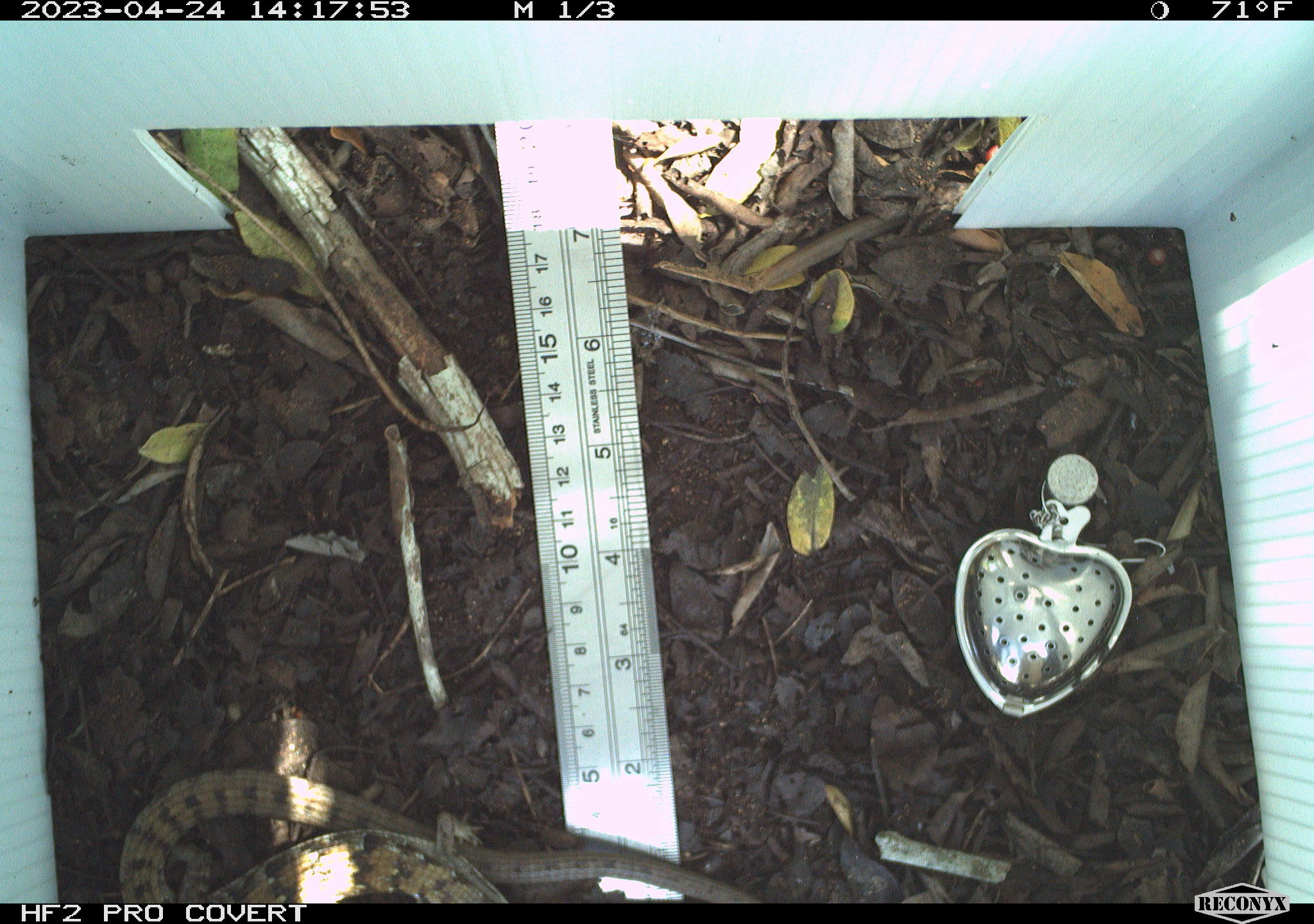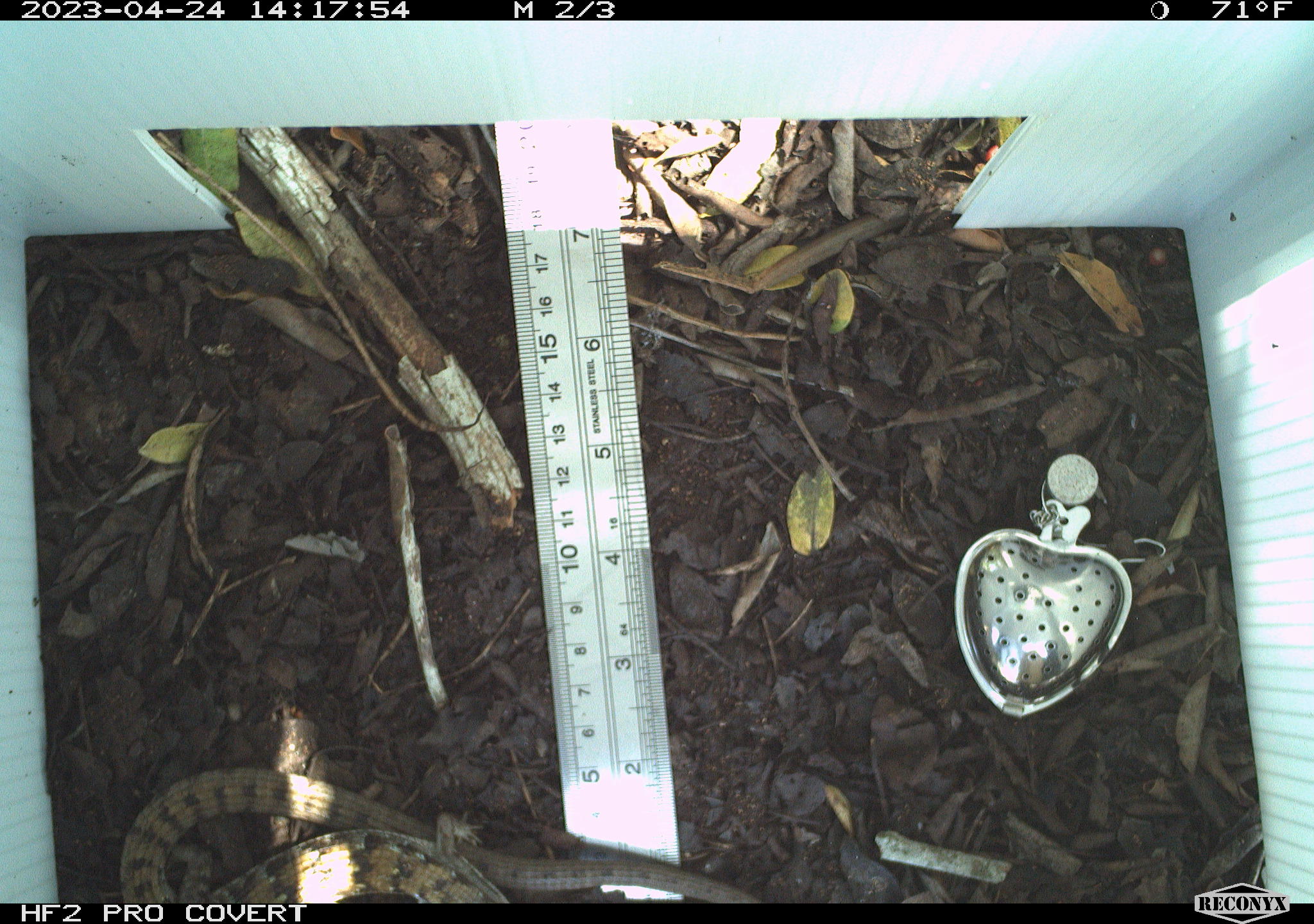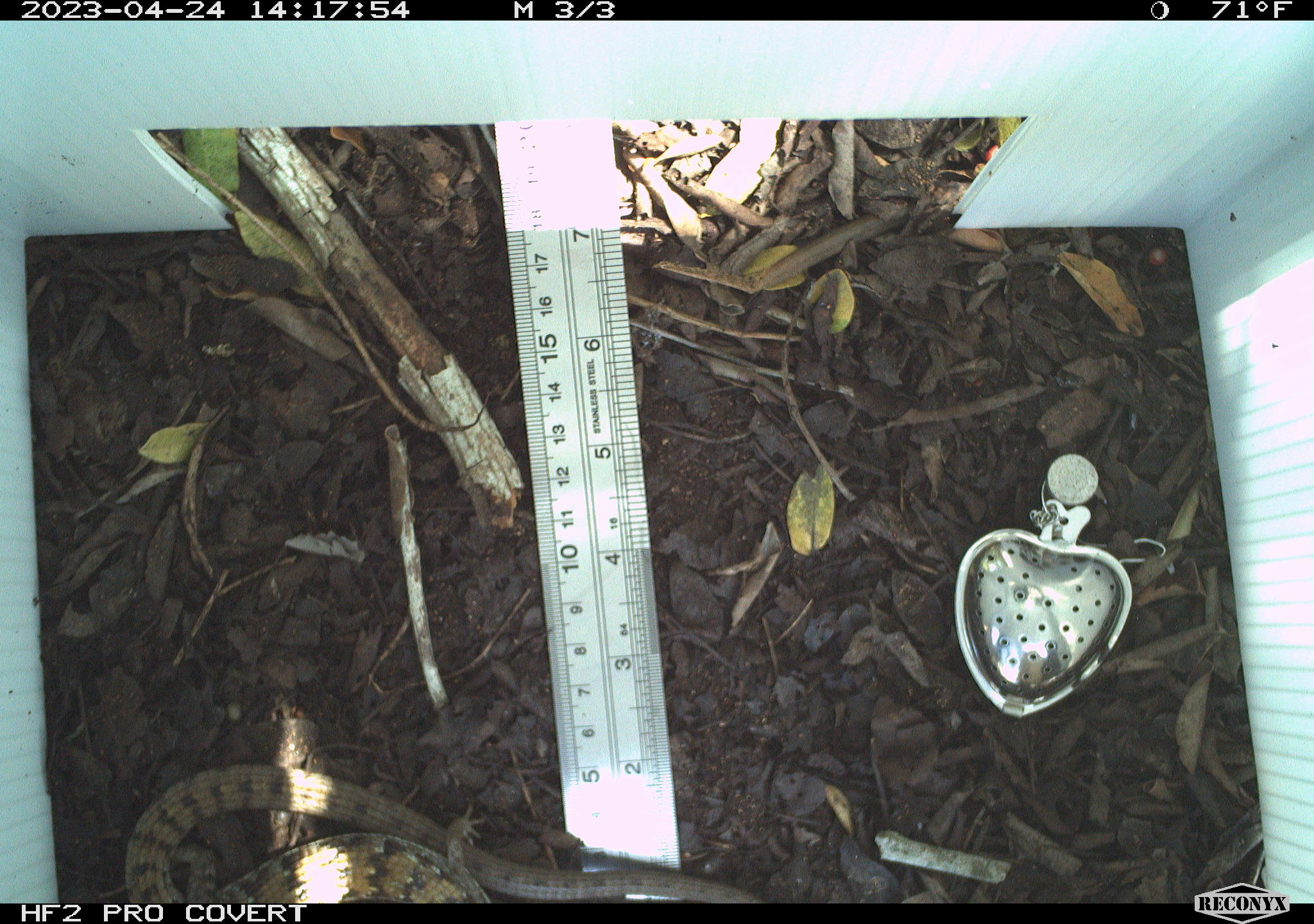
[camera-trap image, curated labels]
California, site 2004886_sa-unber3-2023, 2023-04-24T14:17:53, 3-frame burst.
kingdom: Animalia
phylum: Chordata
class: Reptilia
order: Squamata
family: Anguidae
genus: Elgaria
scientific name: Elgaria multicarinata webbii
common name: san diego alligator lizard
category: woodland alligator lizard